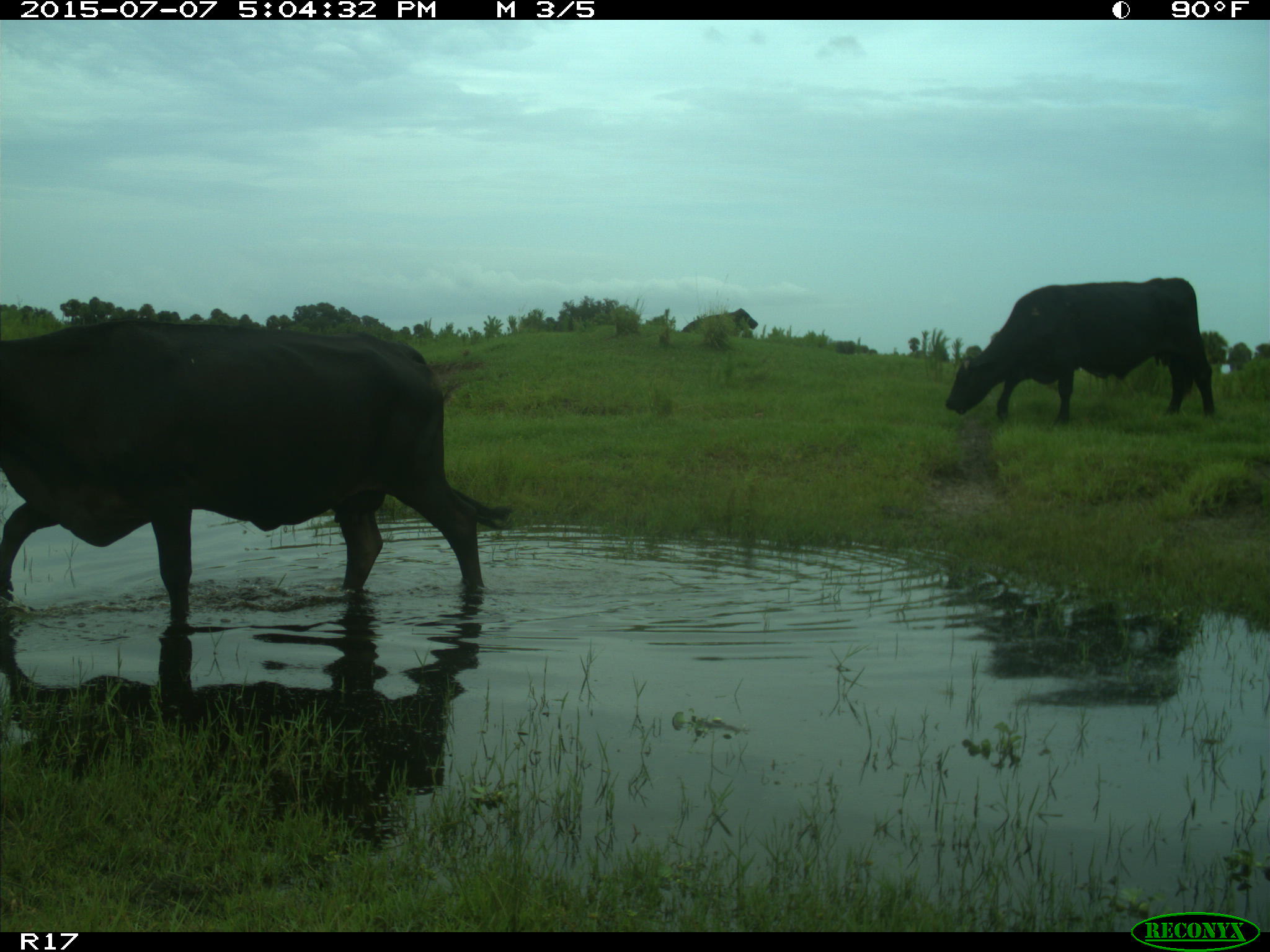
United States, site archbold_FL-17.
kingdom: Animalia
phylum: Chordata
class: Mammalia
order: Artiodactyla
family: Bovidae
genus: Bos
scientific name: Bos taurus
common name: domestic cow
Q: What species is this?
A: Bos taurus (domestic cow).